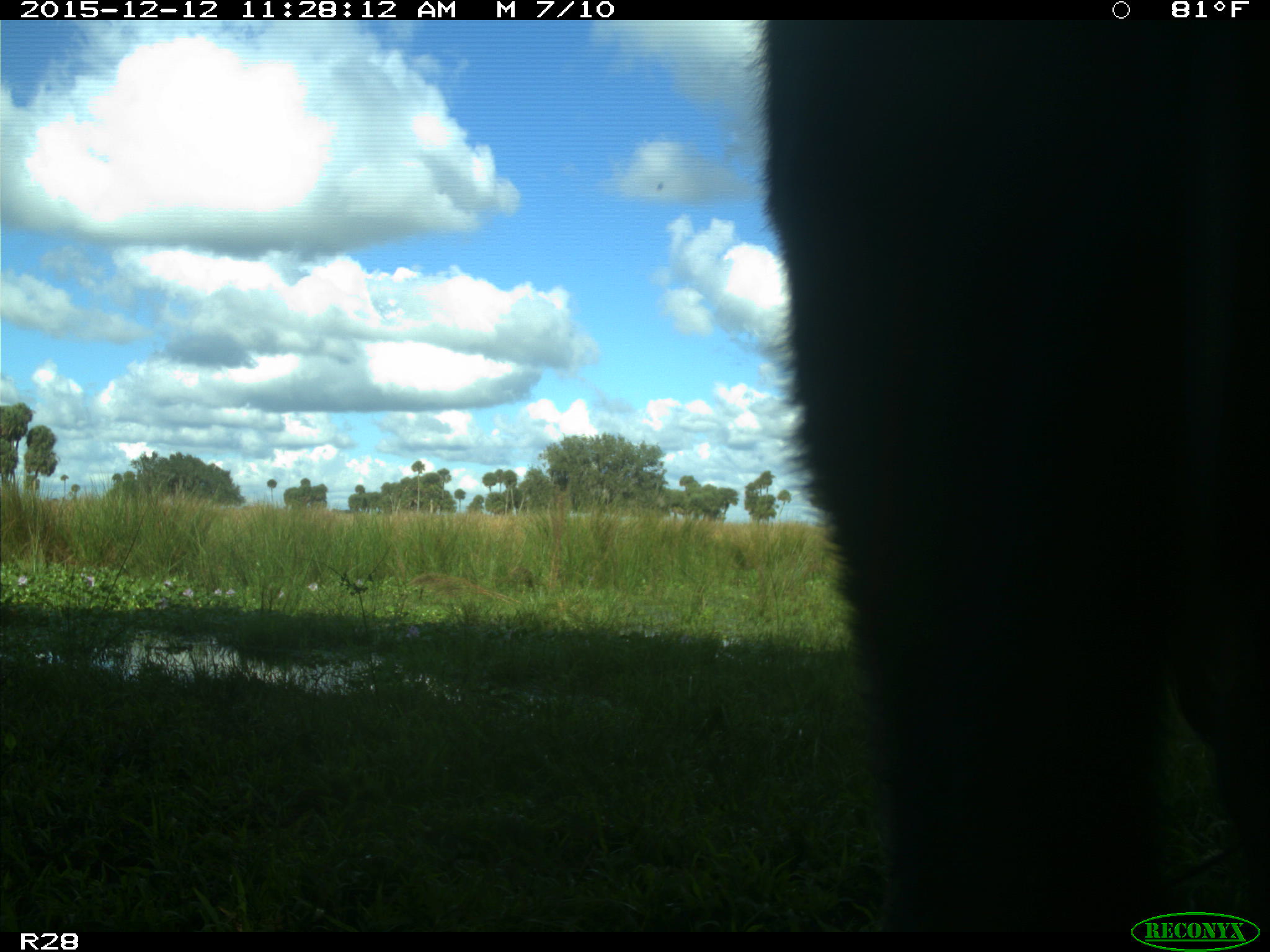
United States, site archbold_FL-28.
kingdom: Animalia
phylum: Chordata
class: Mammalia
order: Artiodactyla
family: Bovidae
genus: Bos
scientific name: Bos taurus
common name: domestic cow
Bos taurus (domestic cow).